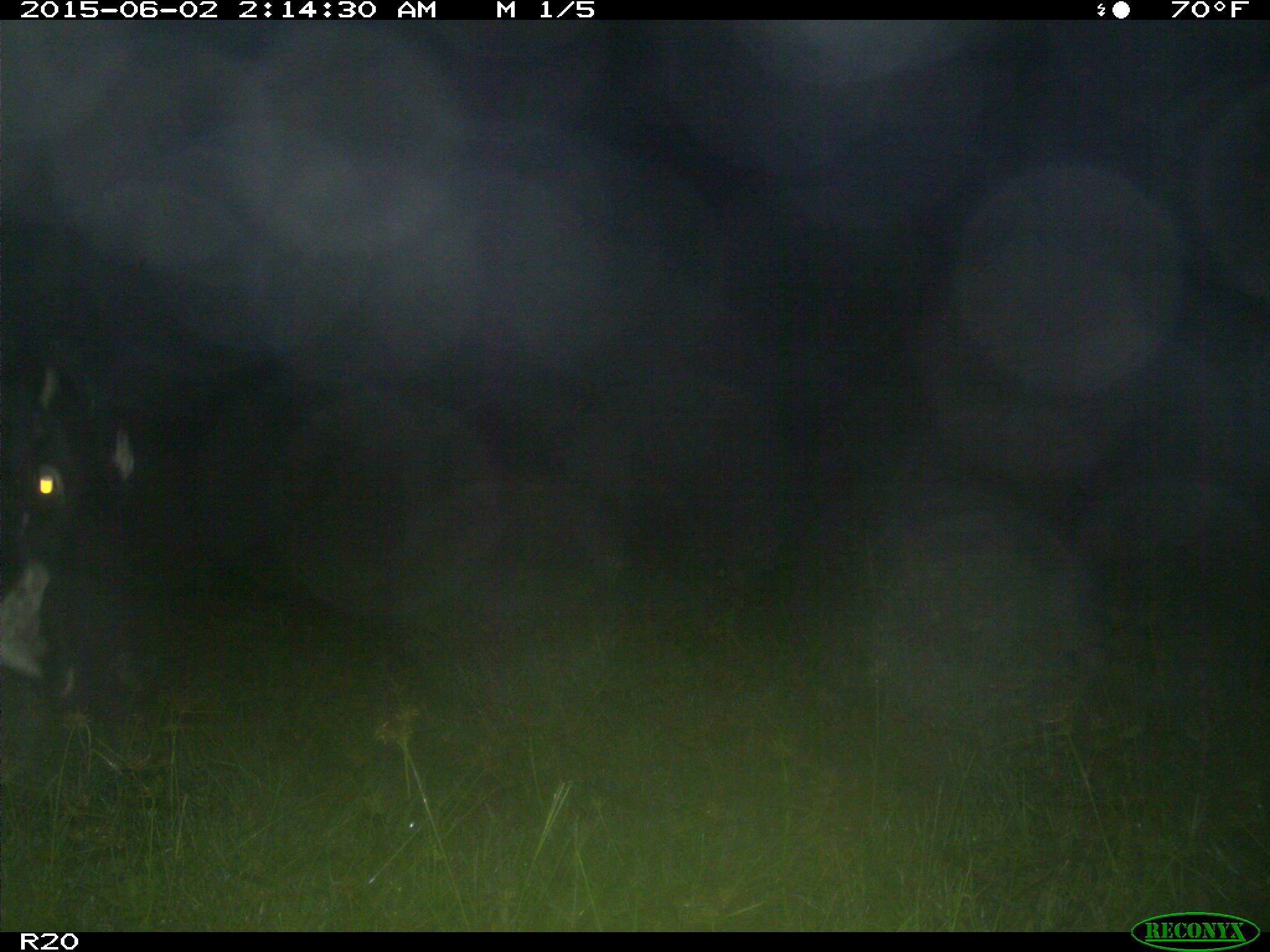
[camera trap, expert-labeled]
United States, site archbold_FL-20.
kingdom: Animalia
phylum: Chordata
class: Mammalia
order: Artiodactyla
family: Bovidae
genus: Bos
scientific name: Bos taurus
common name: domestic cow